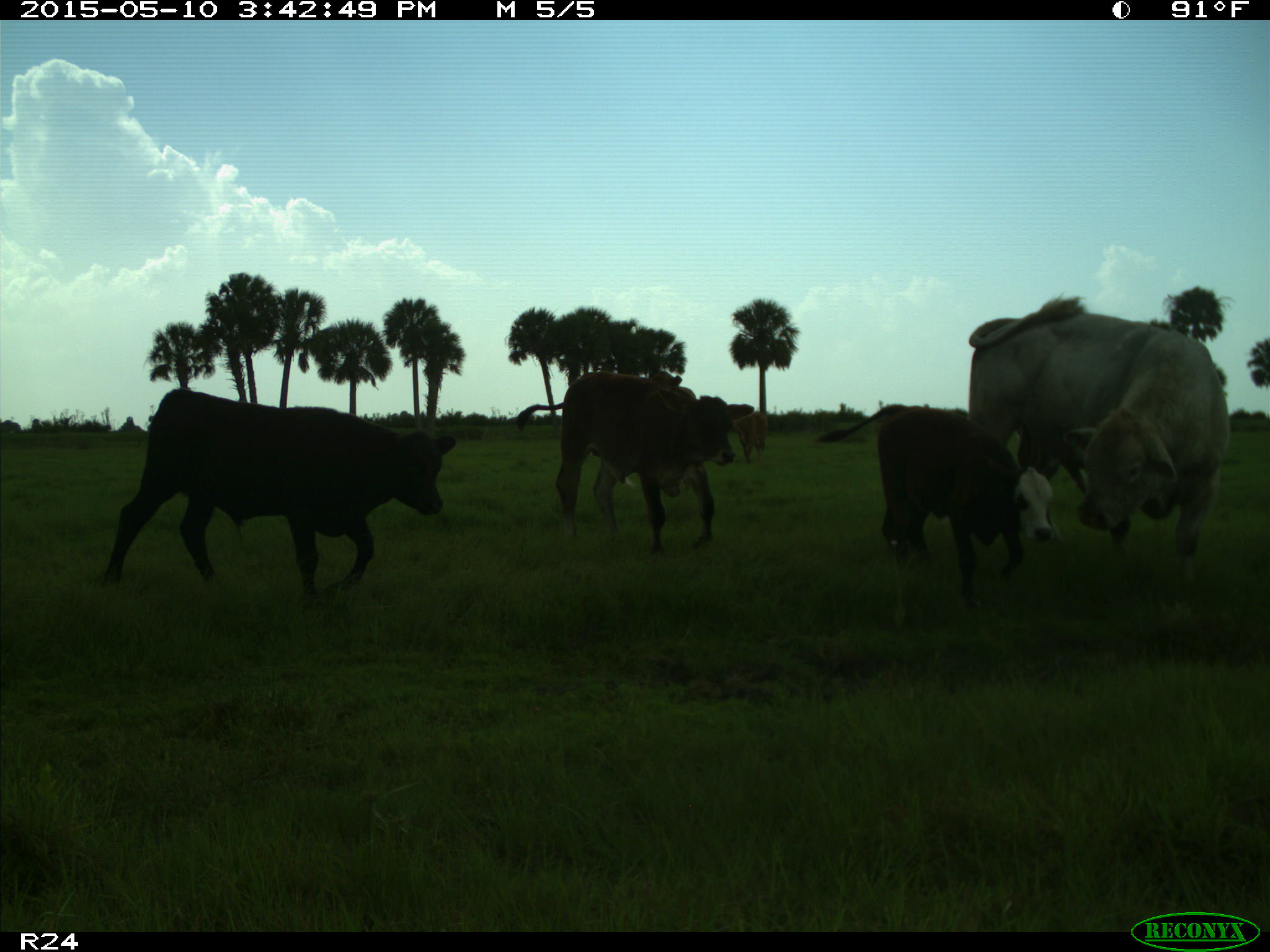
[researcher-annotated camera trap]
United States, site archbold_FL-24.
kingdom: Animalia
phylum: Chordata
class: Mammalia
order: Artiodactyla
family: Bovidae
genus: Bos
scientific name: Bos taurus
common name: domestic cow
Bos taurus (domestic cow).